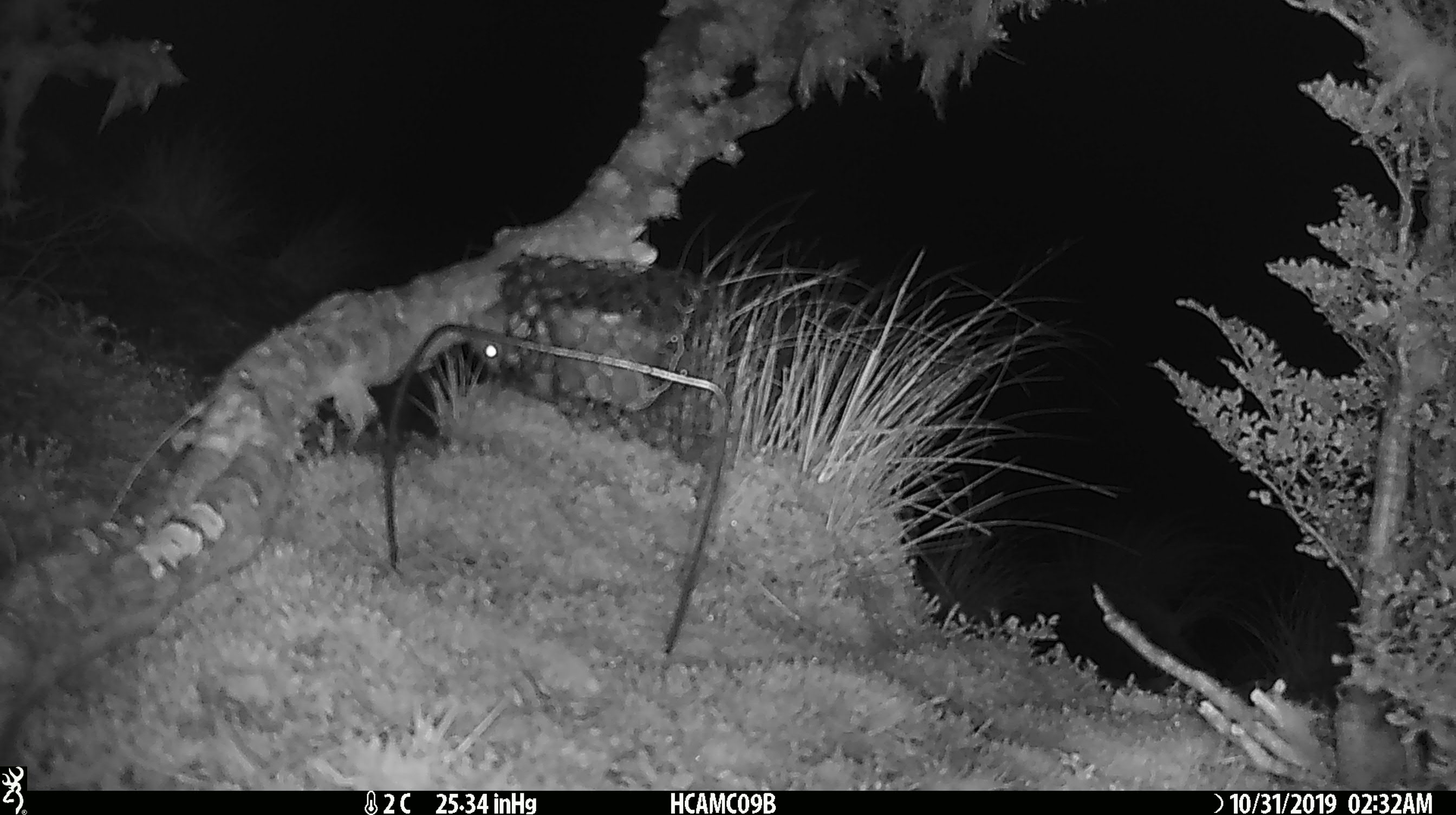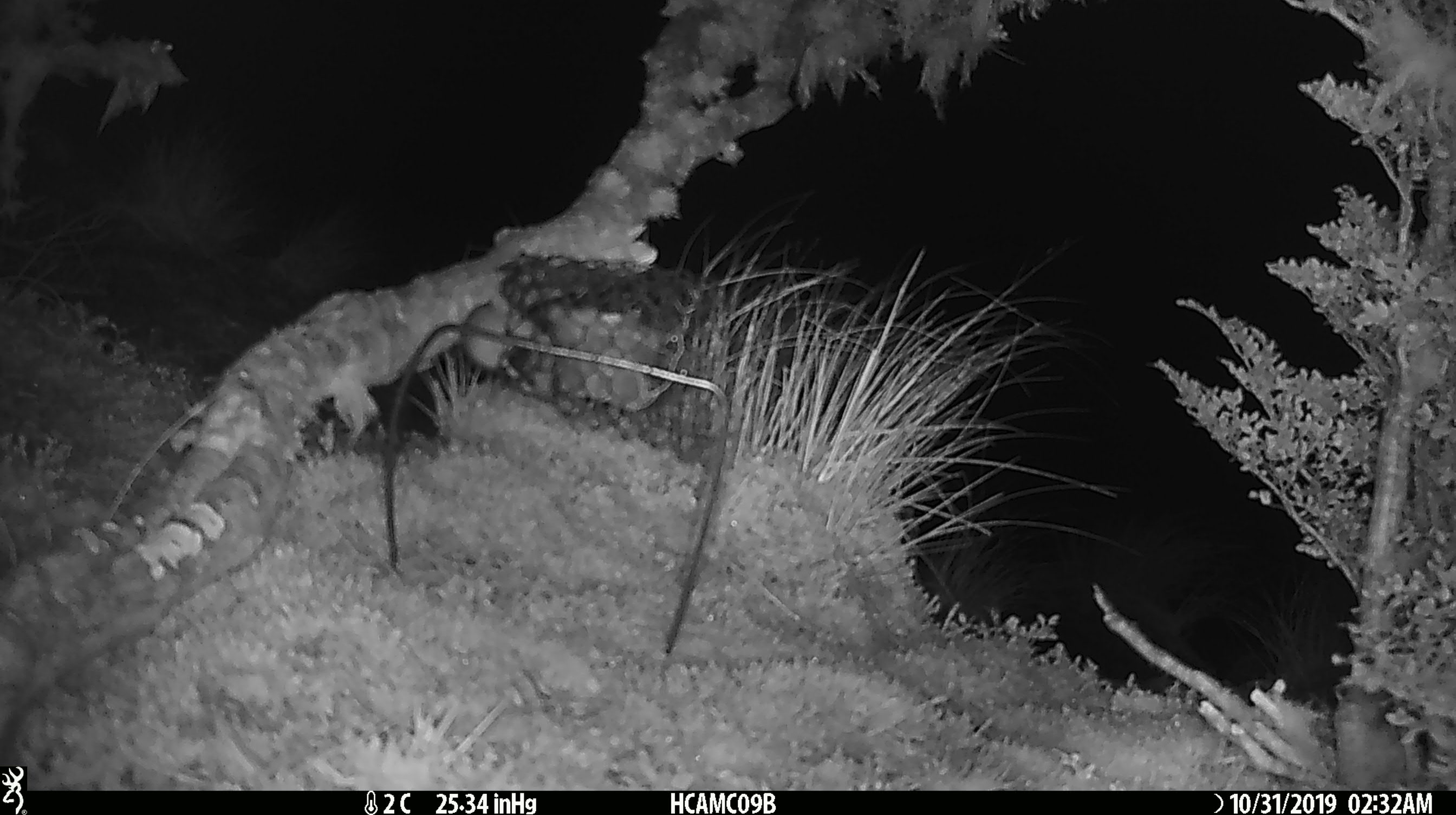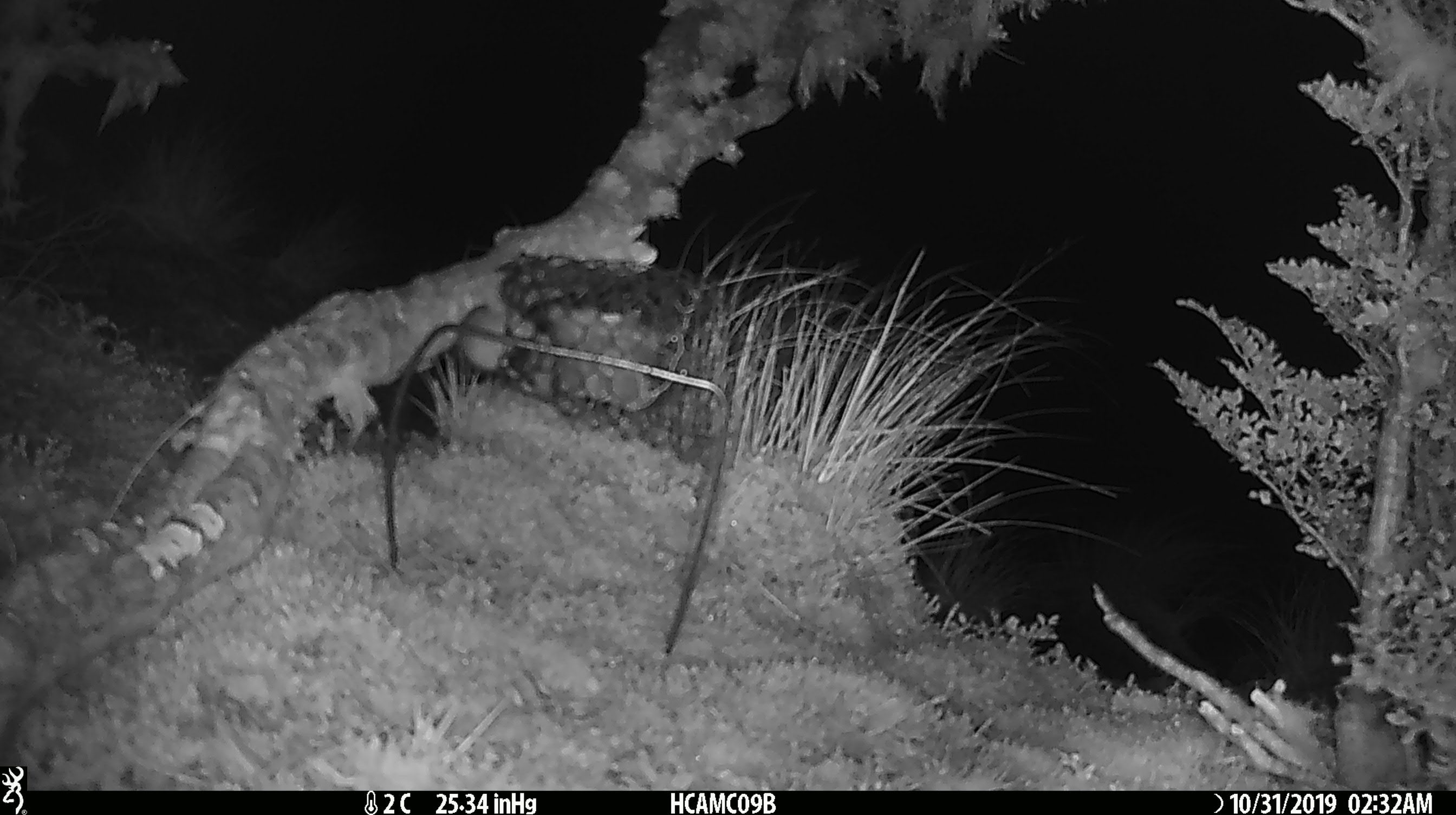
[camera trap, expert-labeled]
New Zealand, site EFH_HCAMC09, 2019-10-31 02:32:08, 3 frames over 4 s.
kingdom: Animalia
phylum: Chordata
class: Mammalia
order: Rodentia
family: Muridae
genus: Mus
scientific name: Mus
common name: mouse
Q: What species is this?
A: Mouse (Mus).